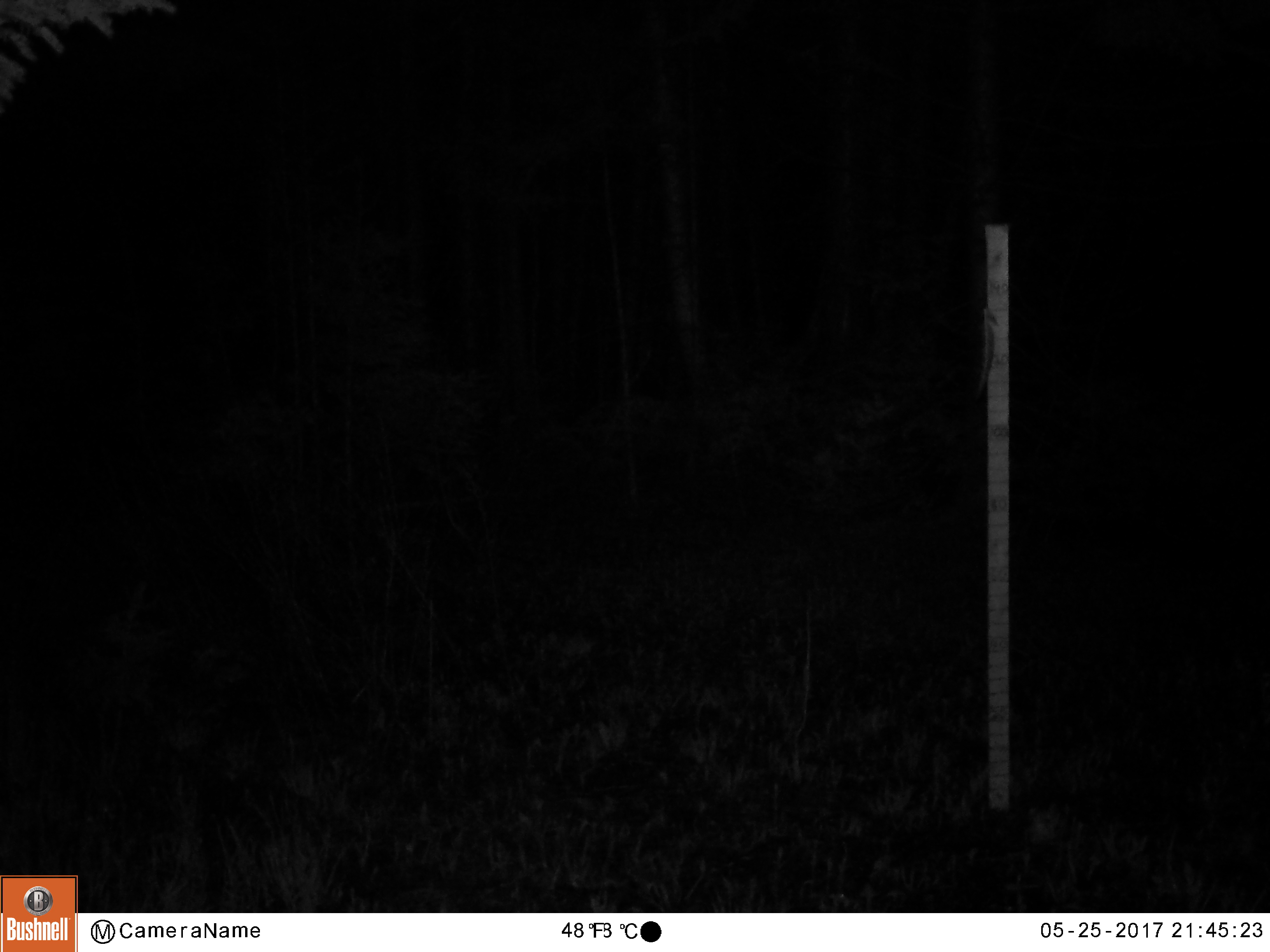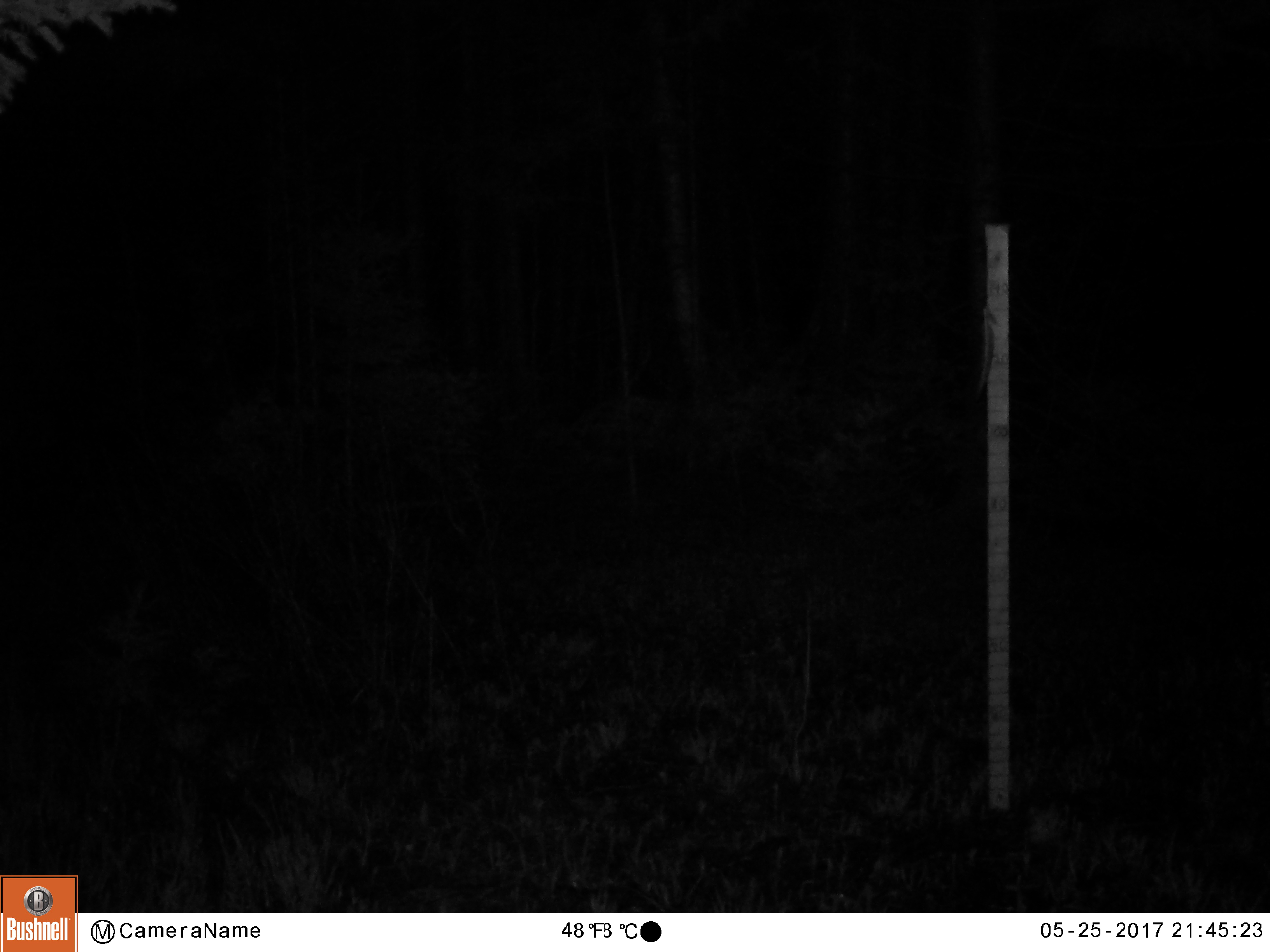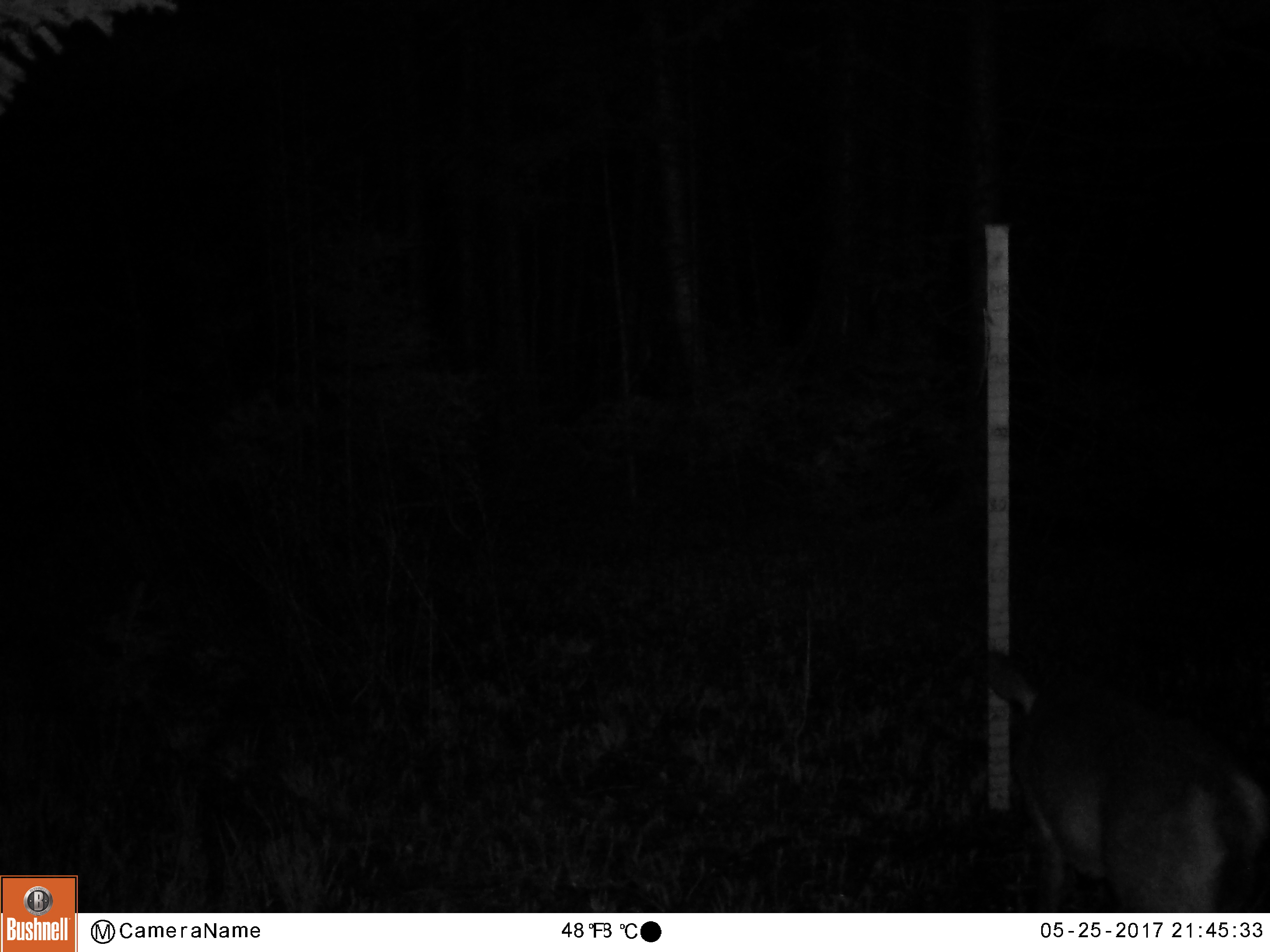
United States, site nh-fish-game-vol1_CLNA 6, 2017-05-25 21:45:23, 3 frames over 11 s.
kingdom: Animalia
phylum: Chordata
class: Mammalia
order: Artiodactyla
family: Cervidae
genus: Odocoileus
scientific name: Odocoileus virginianus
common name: white-tailed deer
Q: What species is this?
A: White-tailed deer (Odocoileus virginianus).